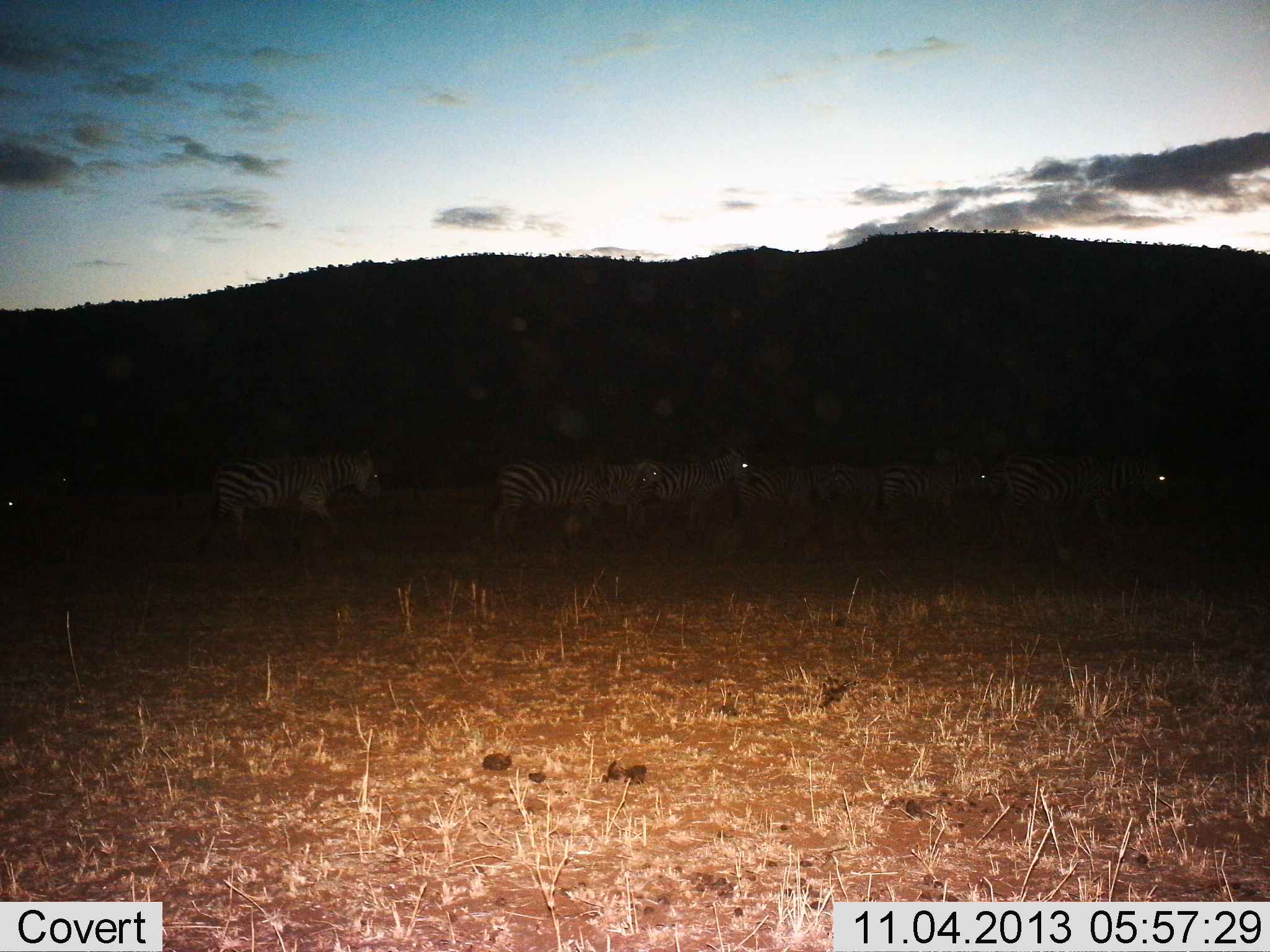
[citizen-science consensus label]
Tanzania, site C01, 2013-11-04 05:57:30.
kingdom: Animalia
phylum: Chordata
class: Mammalia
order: Perissodactyla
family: Equidae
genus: Equus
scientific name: Equus quagga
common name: plains zebra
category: zebra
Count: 8.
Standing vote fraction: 30%.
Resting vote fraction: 10%.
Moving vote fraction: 60%.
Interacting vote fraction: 0%.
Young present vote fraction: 0%.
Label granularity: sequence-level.